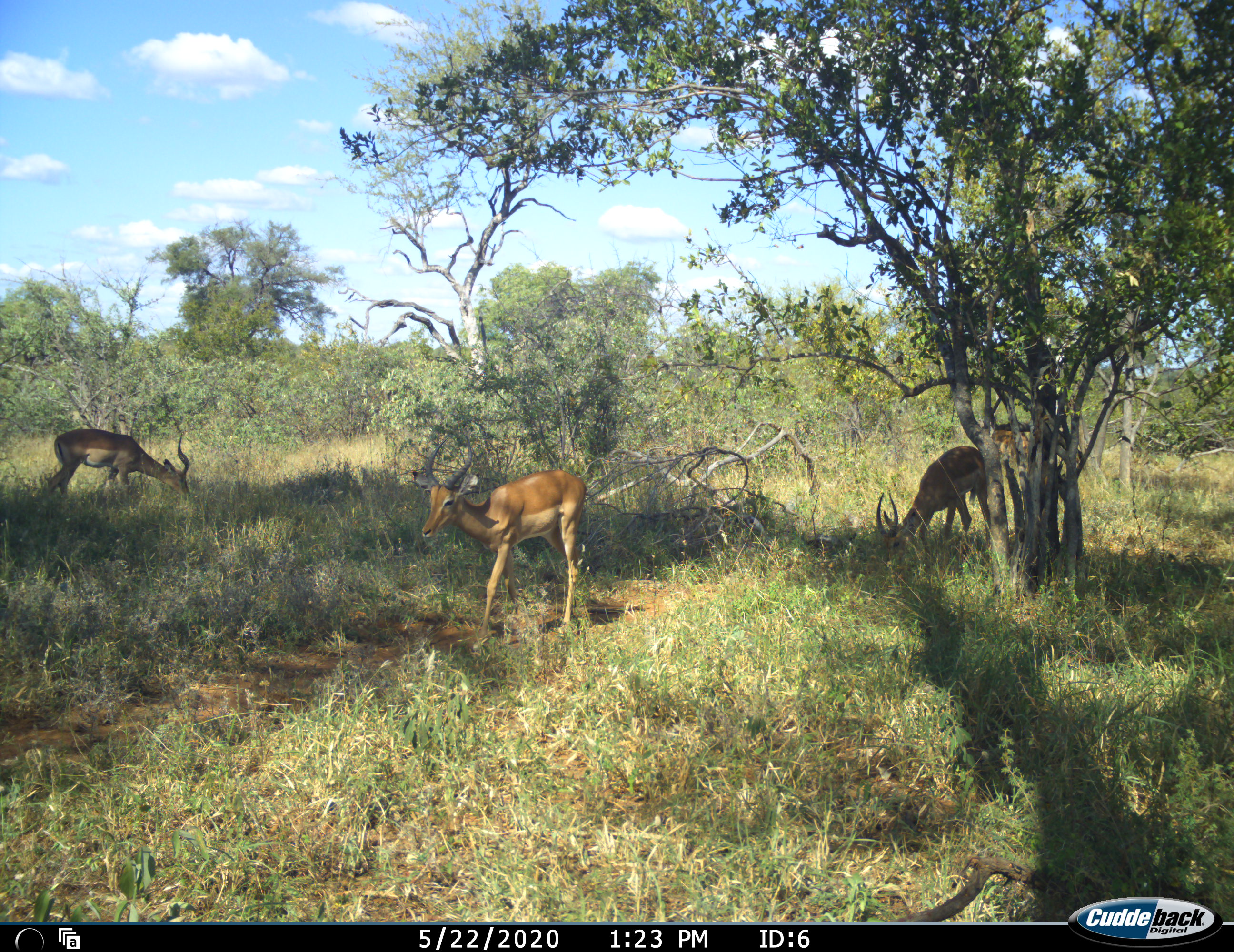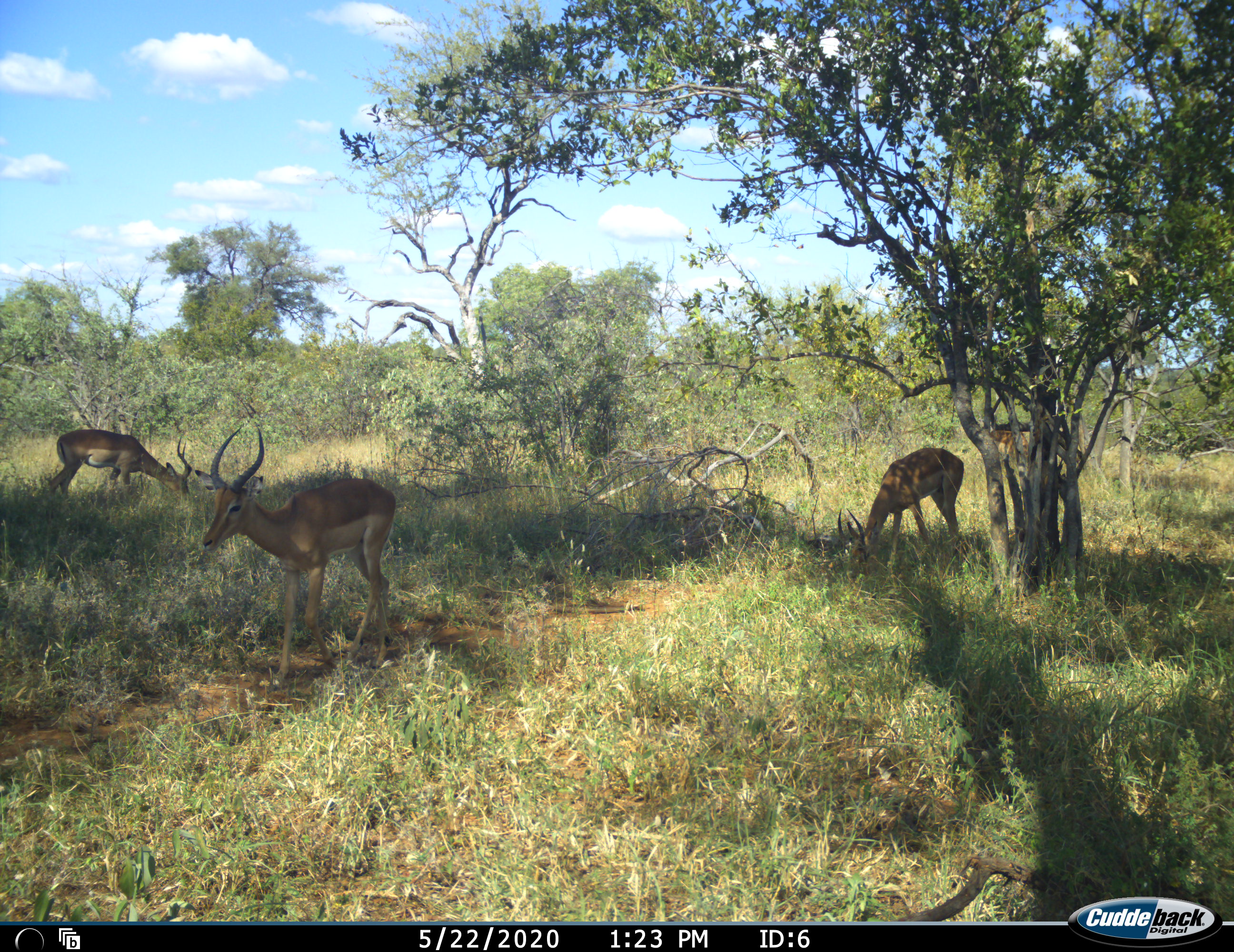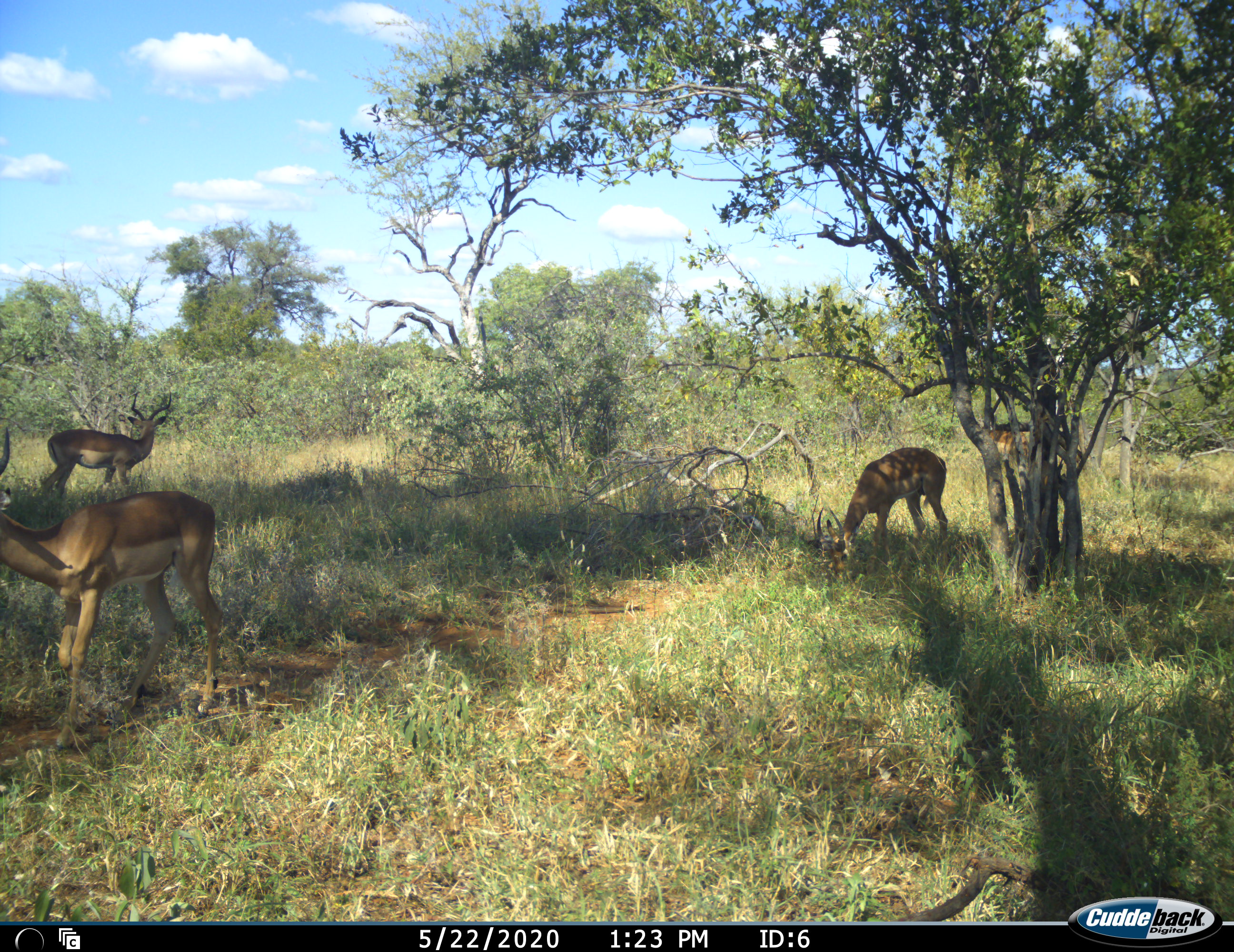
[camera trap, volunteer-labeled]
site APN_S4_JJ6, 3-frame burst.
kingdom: Animalia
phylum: Chordata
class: Mammalia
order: Artiodactyla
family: Bovidae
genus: Aepyceros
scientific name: Aepyceros melampus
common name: impala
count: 4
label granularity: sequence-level